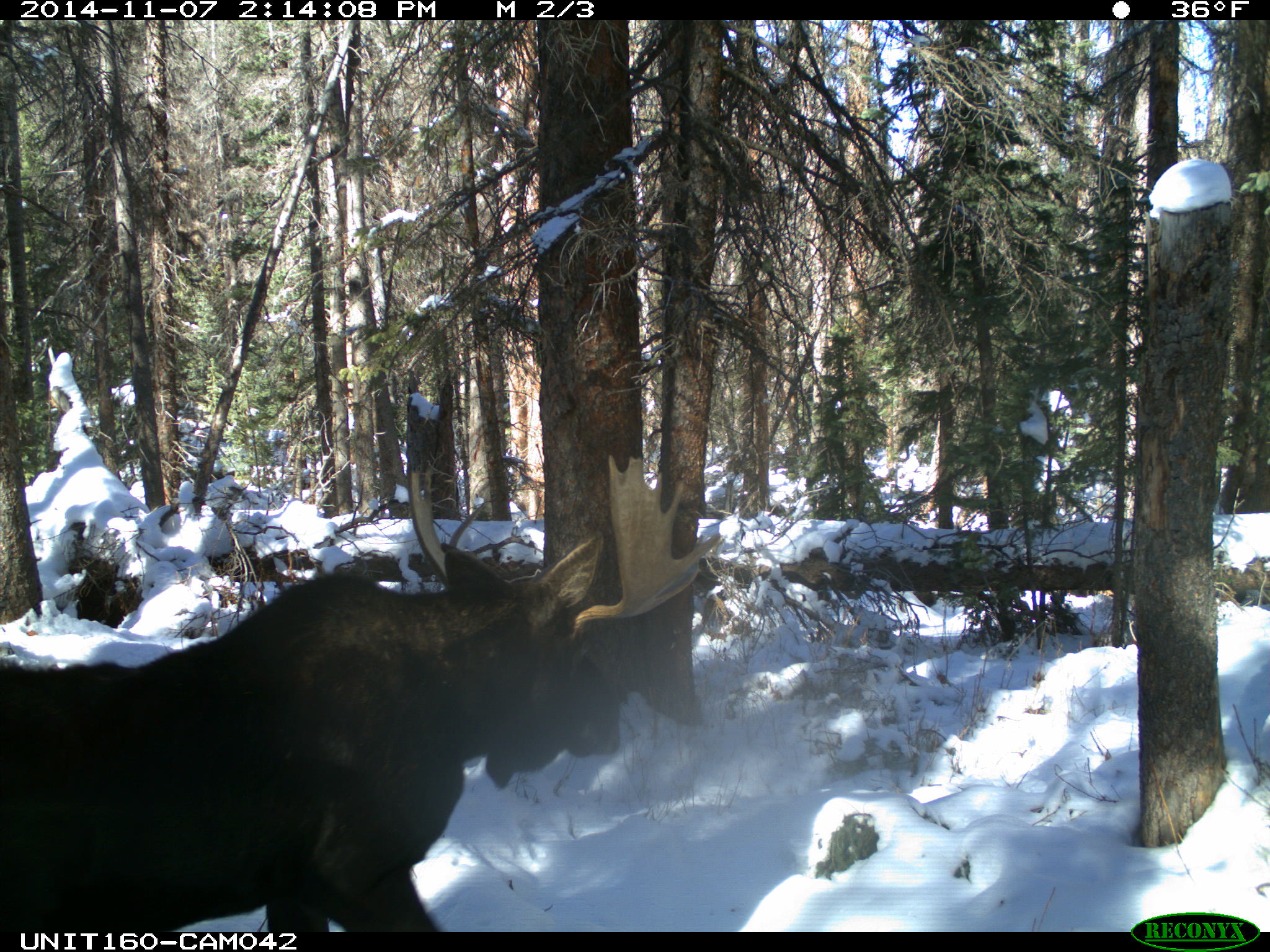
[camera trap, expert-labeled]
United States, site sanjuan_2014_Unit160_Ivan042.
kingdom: Animalia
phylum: Chordata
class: Mammalia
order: Artiodactyla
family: Cervidae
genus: Alces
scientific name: Alces alces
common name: moose